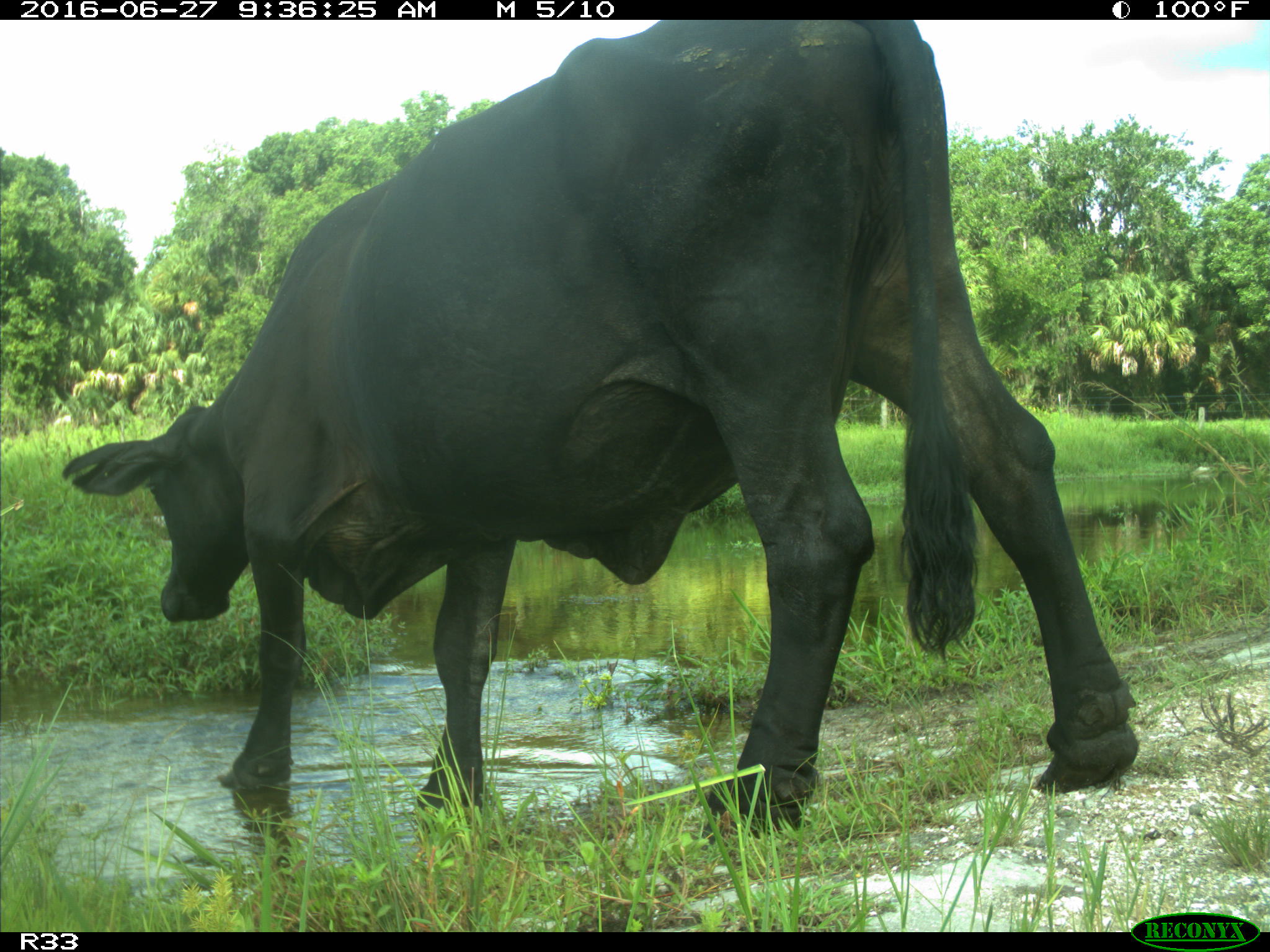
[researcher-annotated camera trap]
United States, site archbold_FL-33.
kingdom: Animalia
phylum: Chordata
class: Mammalia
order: Artiodactyla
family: Bovidae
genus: Bos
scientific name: Bos taurus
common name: domestic cow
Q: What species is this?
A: Bos taurus (domestic cow).